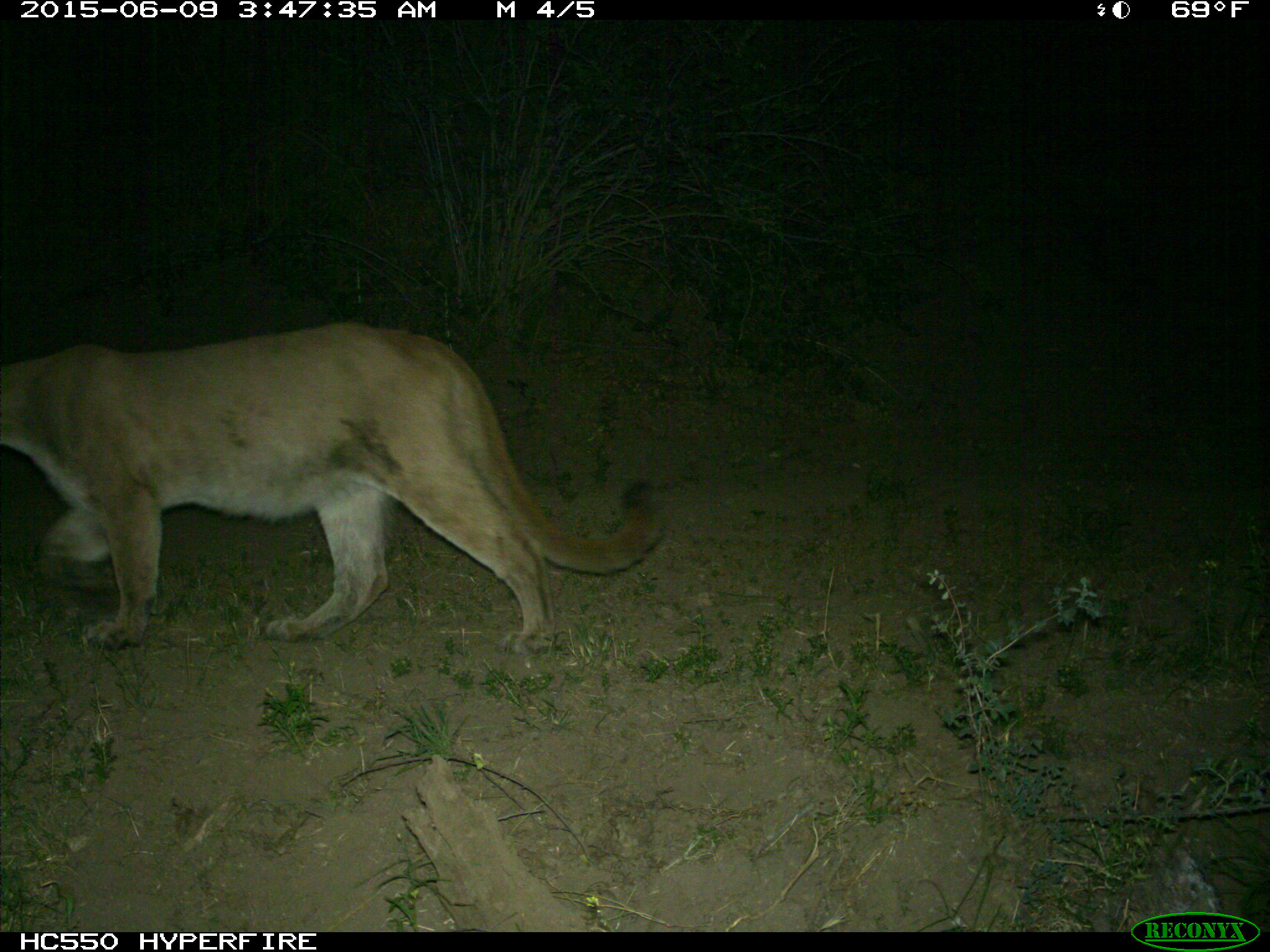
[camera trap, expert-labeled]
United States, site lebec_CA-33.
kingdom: Animalia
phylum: Chordata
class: Mammalia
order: Carnivora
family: Felidae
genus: Puma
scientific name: Puma concolor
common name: mountain lion